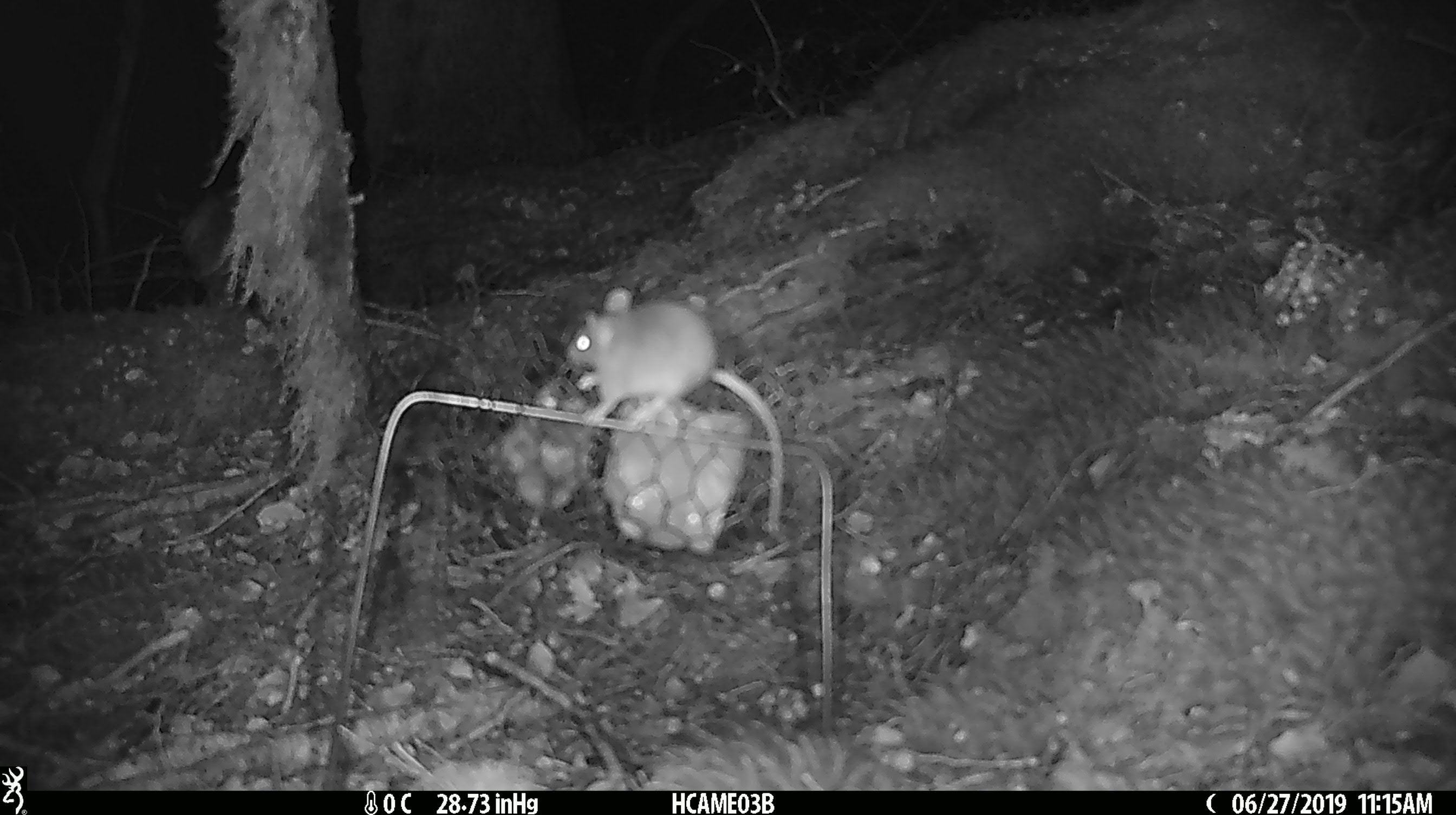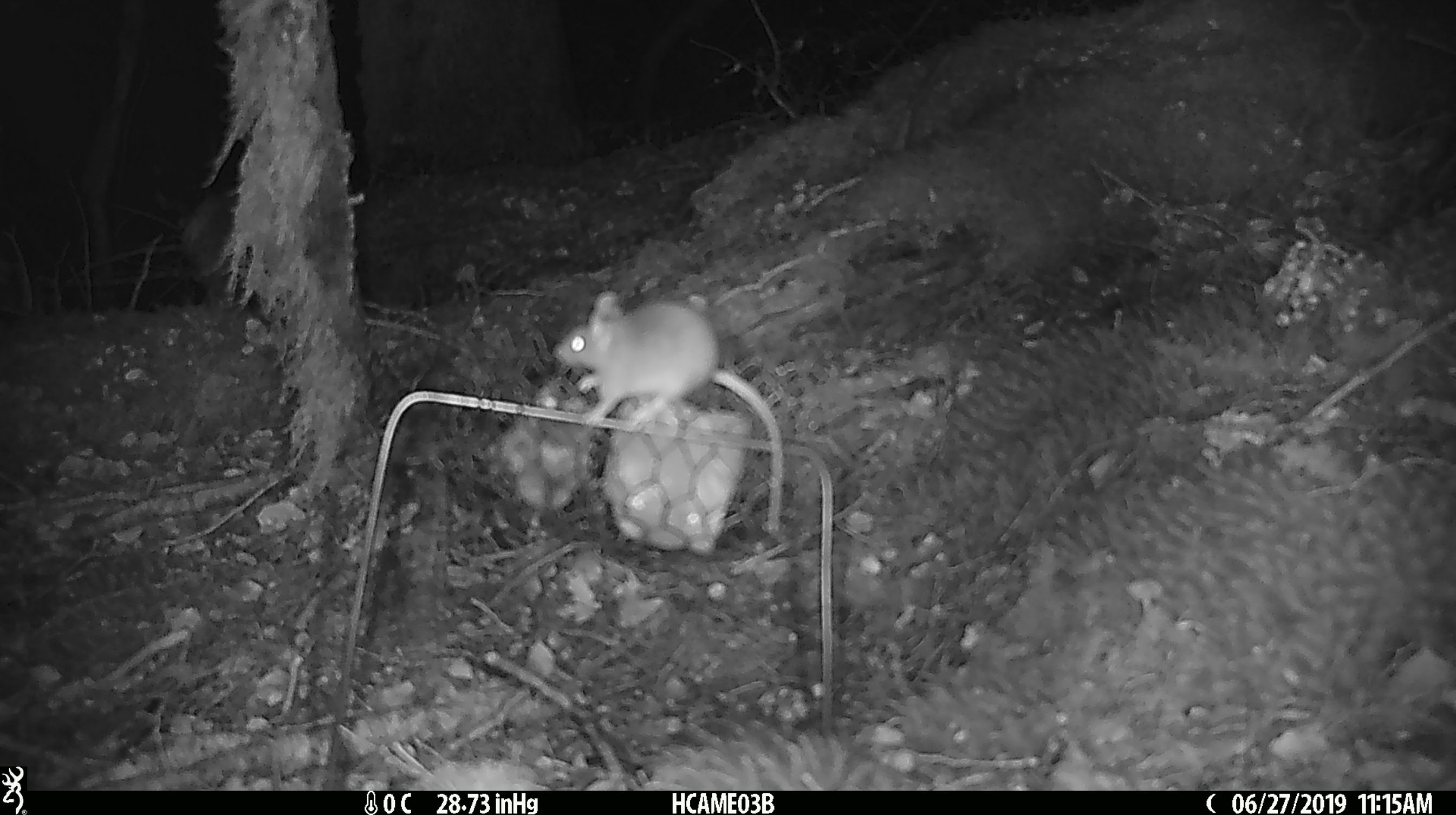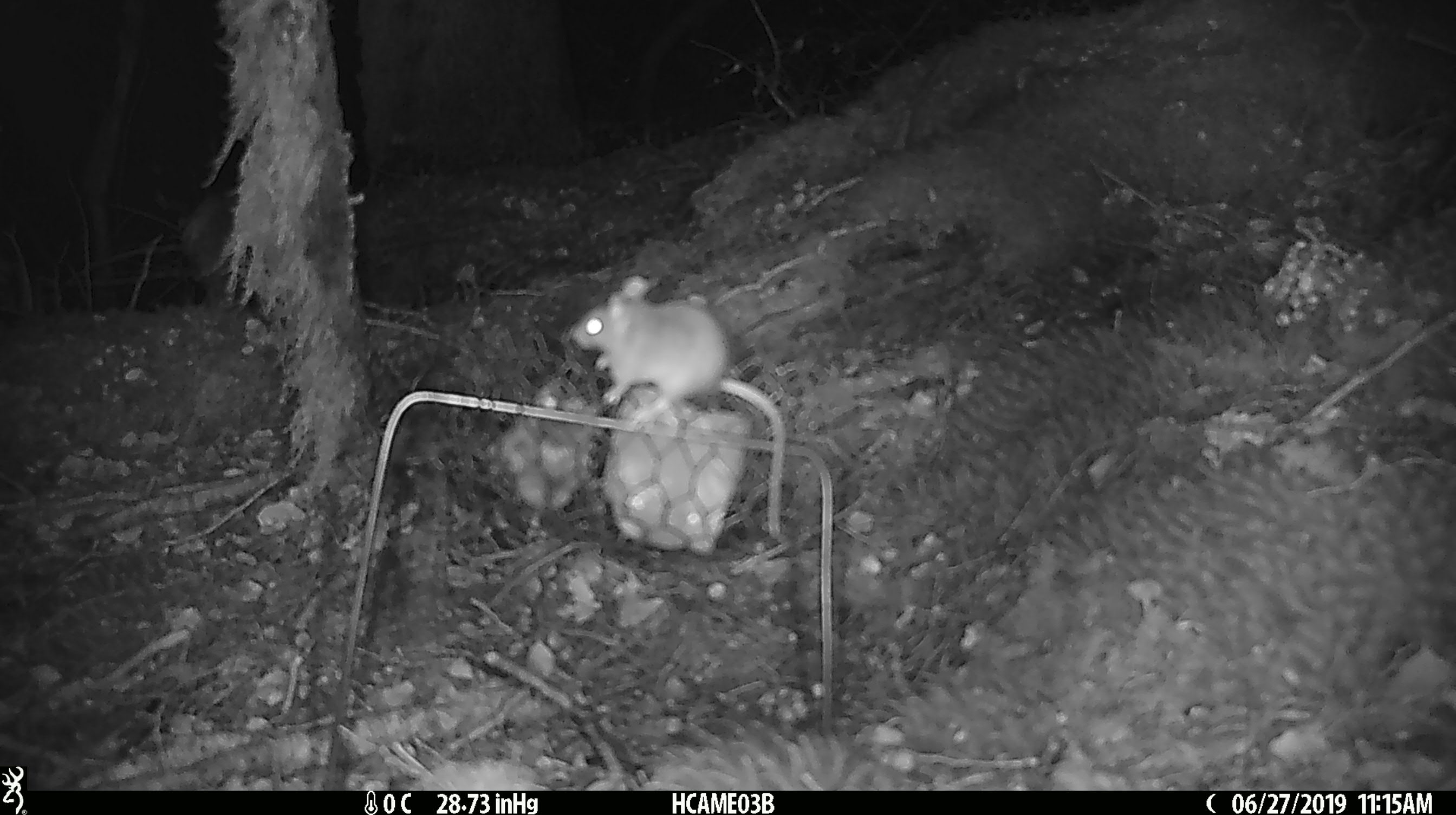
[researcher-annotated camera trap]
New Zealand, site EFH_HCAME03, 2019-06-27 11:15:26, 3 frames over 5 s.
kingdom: Animalia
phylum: Chordata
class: Mammalia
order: Rodentia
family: Muridae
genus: Mus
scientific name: Mus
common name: mouse